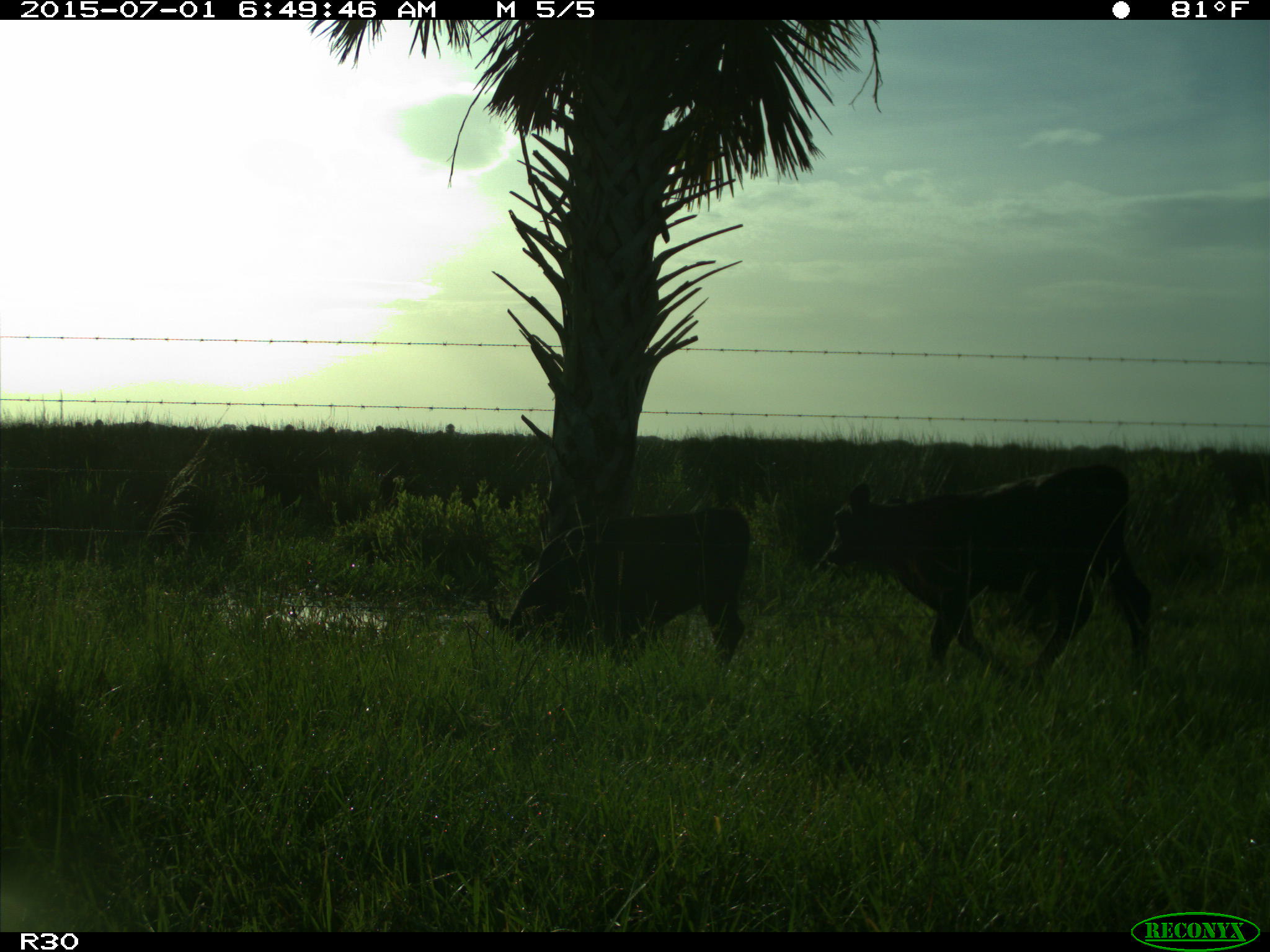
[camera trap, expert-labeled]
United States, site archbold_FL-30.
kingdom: Animalia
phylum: Chordata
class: Mammalia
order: Artiodactyla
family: Bovidae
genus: Bos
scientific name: Bos taurus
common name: domestic cow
Bos taurus (domestic cow).